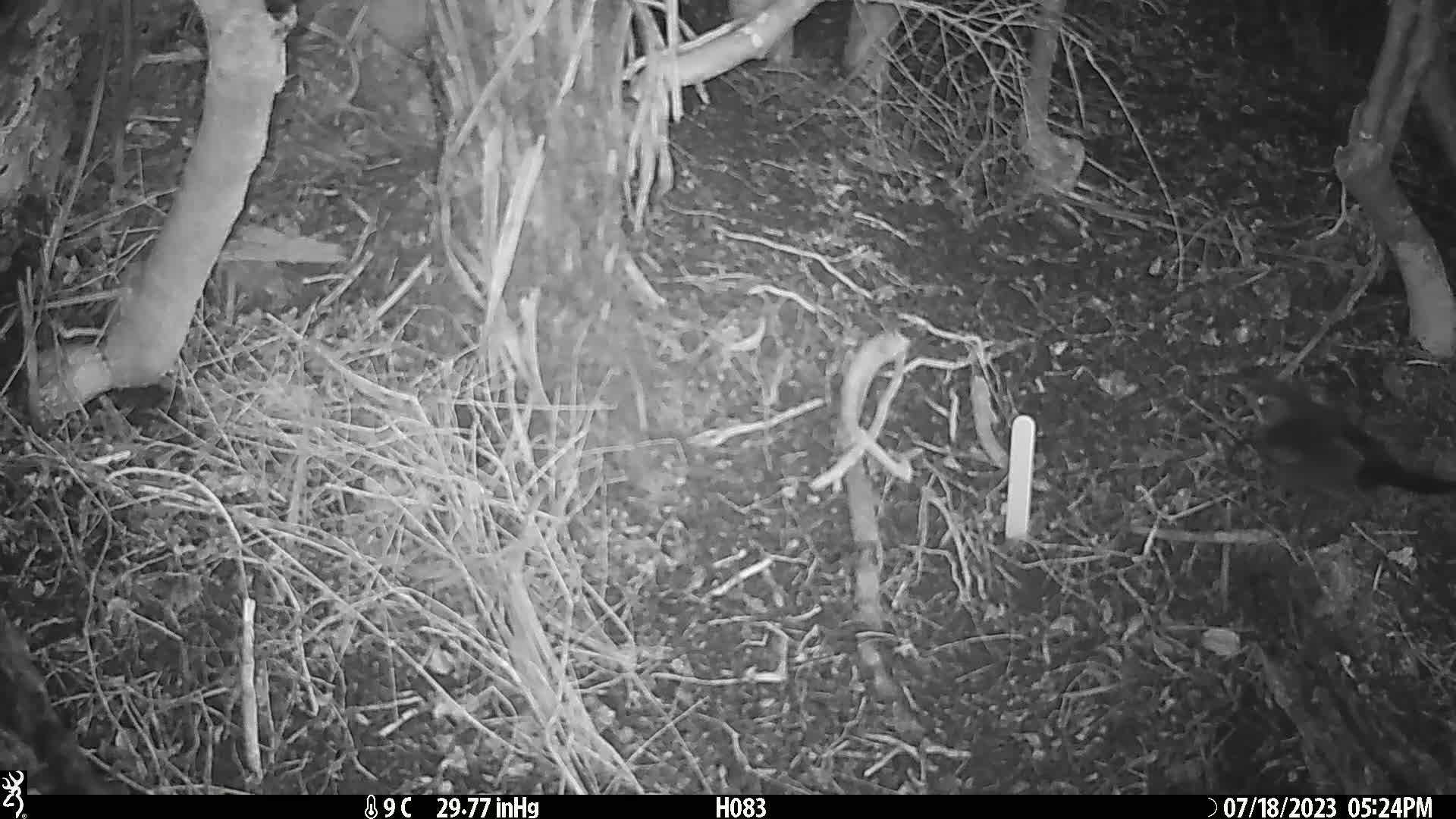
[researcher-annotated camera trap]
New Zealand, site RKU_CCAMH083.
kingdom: Animalia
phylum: Chordata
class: Aves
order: Passeriformes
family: Turdidae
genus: Turdus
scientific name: Turdus merula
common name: eurasian blackbird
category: blackbird